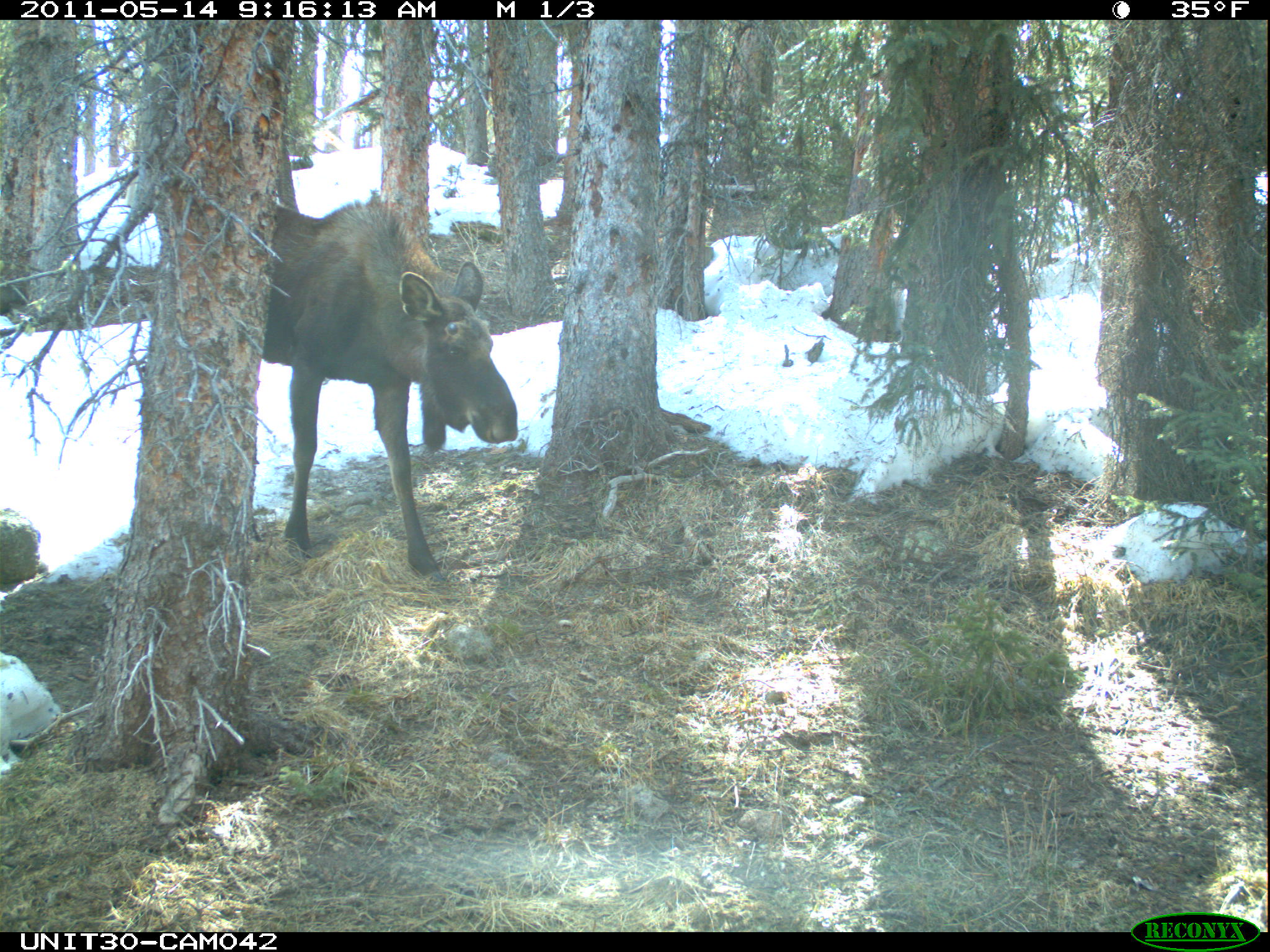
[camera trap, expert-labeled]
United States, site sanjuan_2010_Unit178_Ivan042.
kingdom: Animalia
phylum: Chordata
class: Mammalia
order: Artiodactyla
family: Cervidae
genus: Alces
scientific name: Alces alces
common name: moose